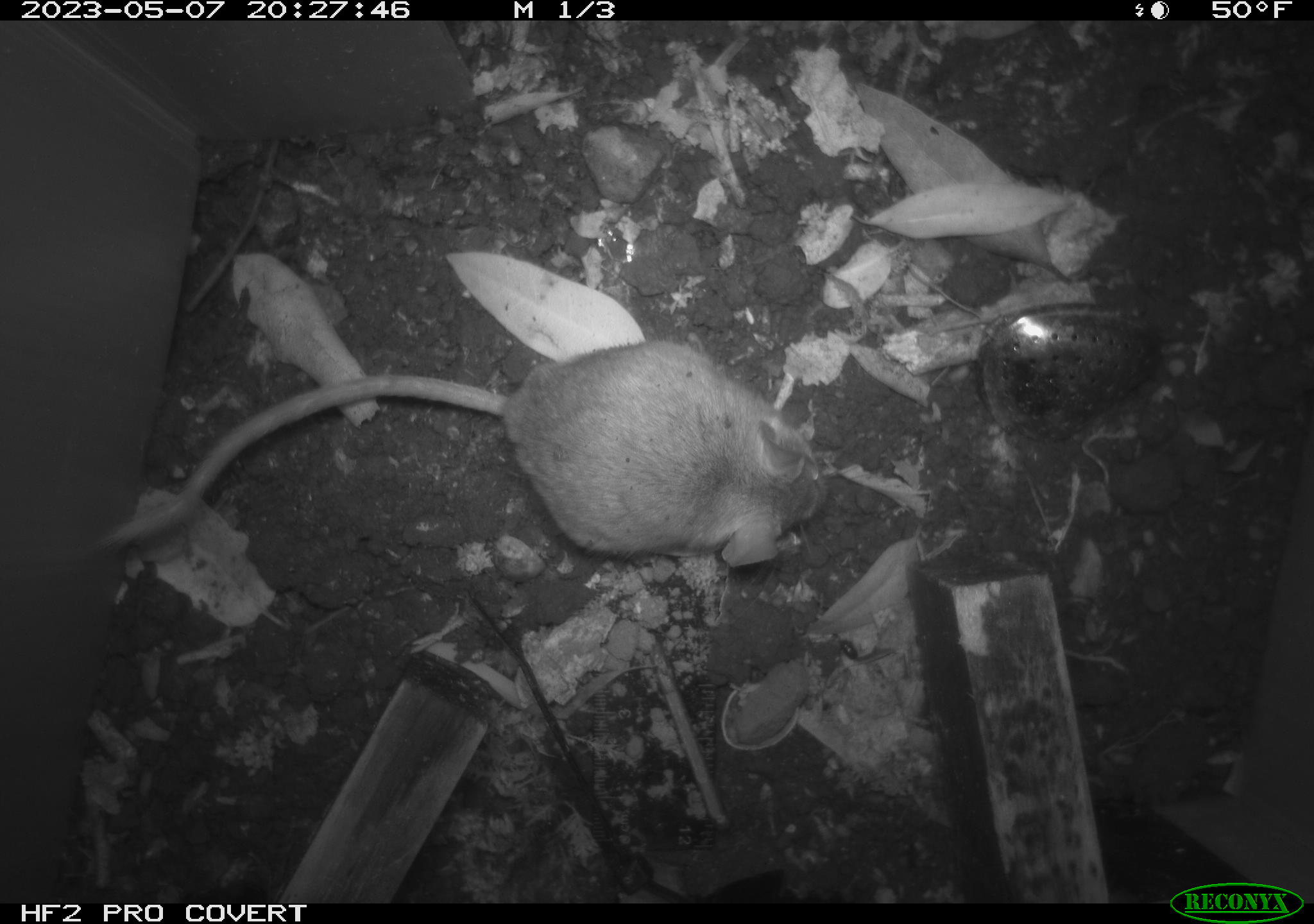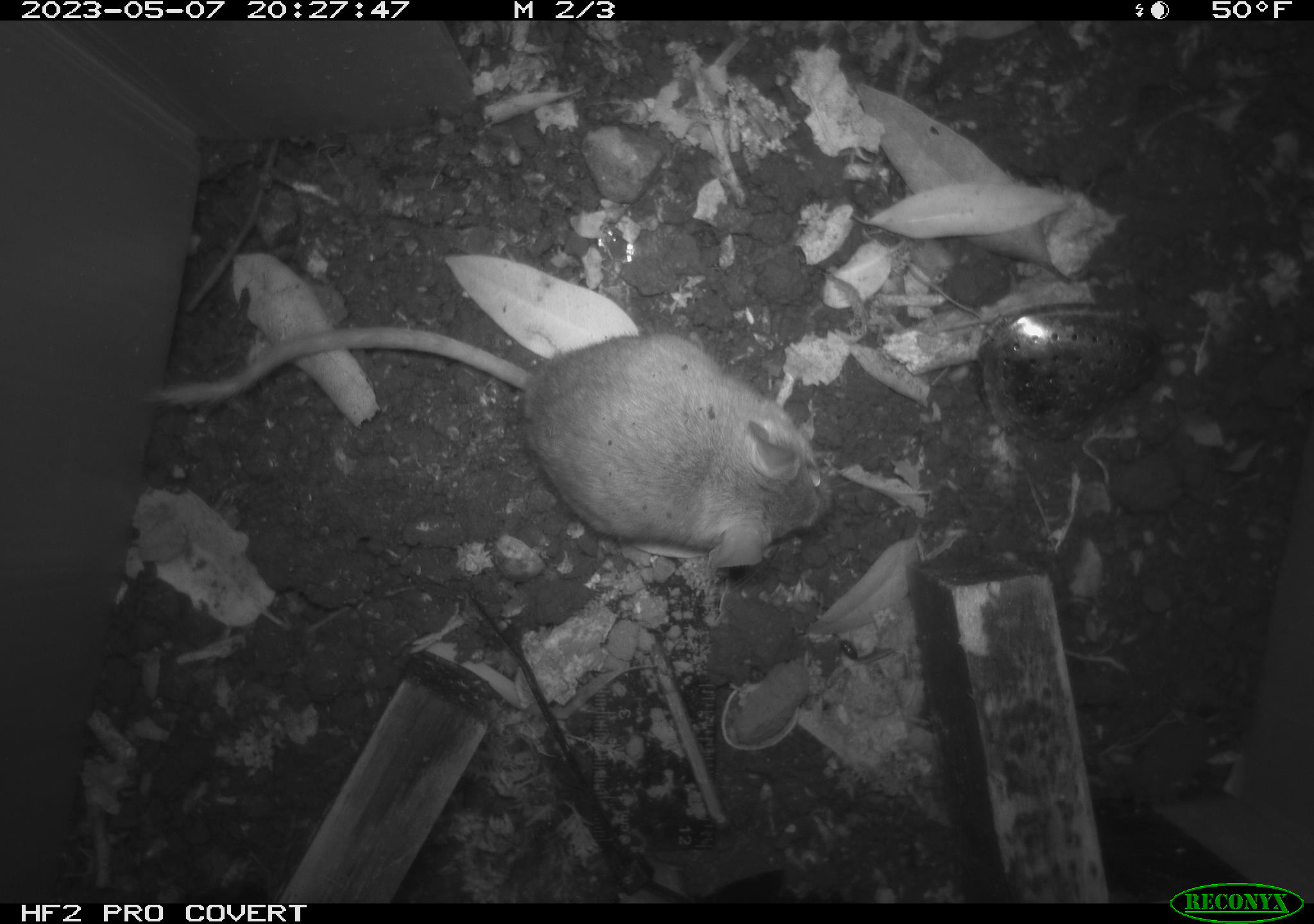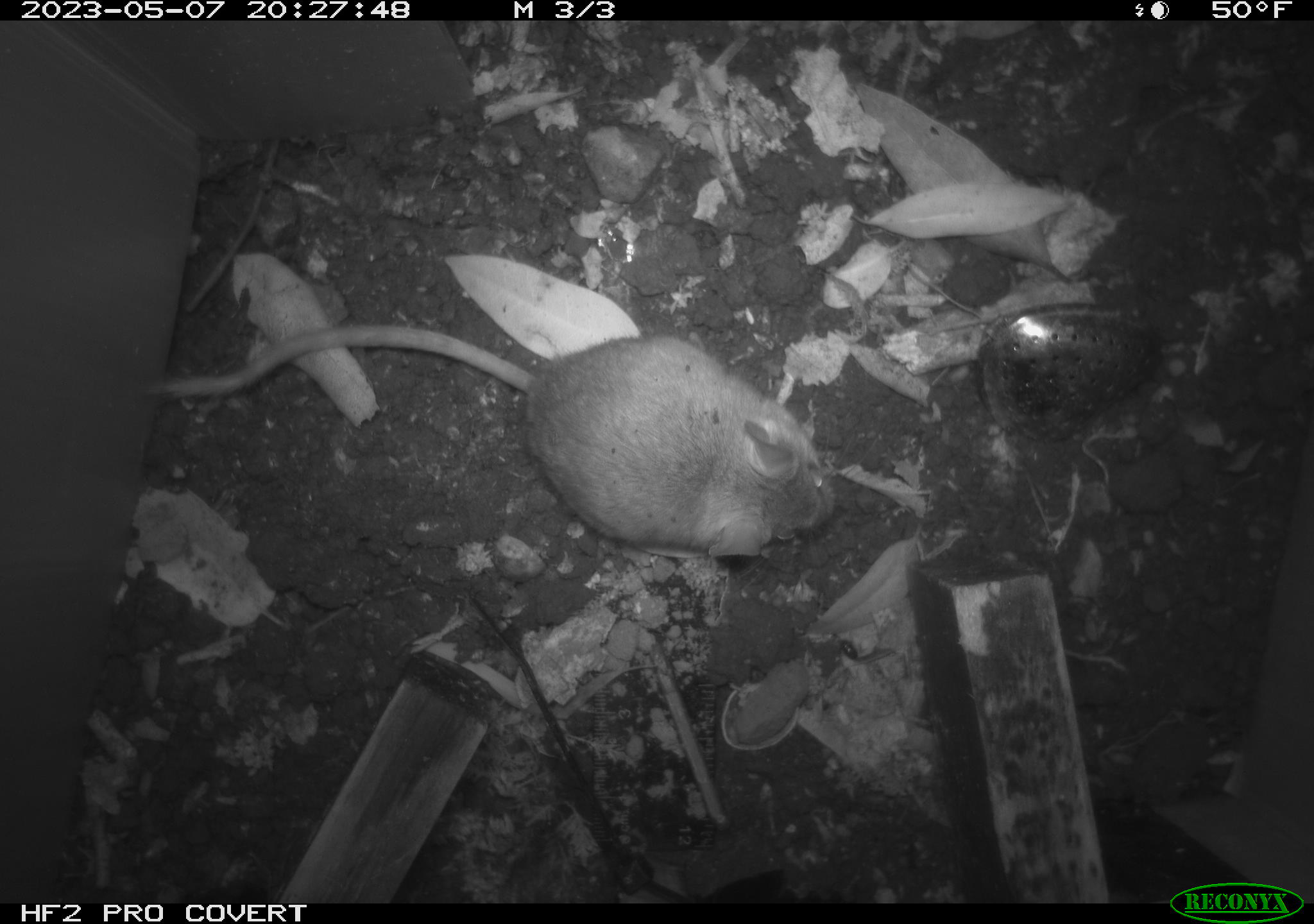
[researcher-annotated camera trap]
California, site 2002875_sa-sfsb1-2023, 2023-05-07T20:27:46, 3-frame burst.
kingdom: Animalia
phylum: Chordata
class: Mammalia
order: Rodentia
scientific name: Rodentia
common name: mouse species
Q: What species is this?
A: Mouse species (Rodentia).